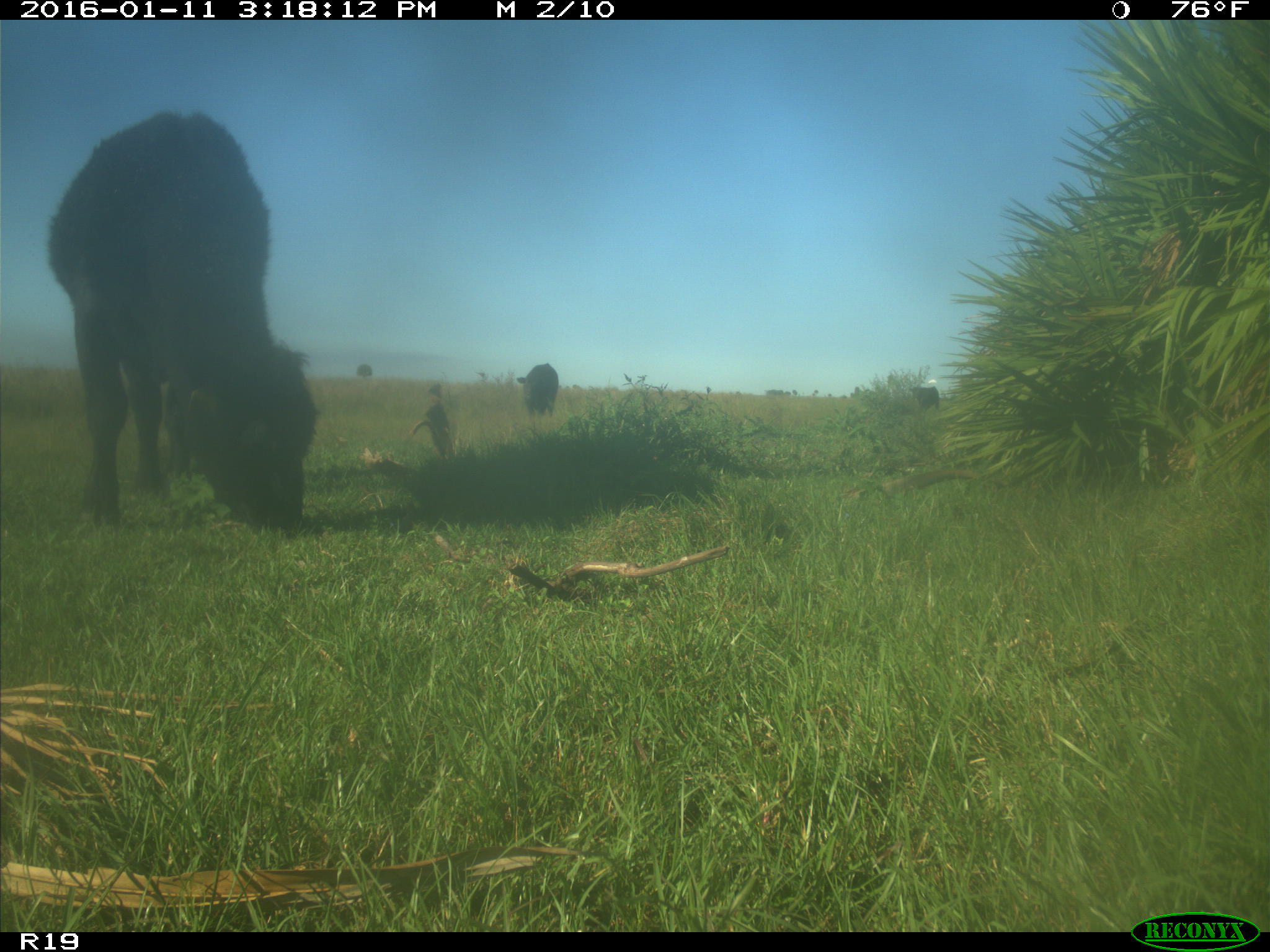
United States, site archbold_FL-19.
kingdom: Animalia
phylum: Chordata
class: Mammalia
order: Artiodactyla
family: Bovidae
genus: Bos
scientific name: Bos taurus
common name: domestic cow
Bos taurus (domestic cow).